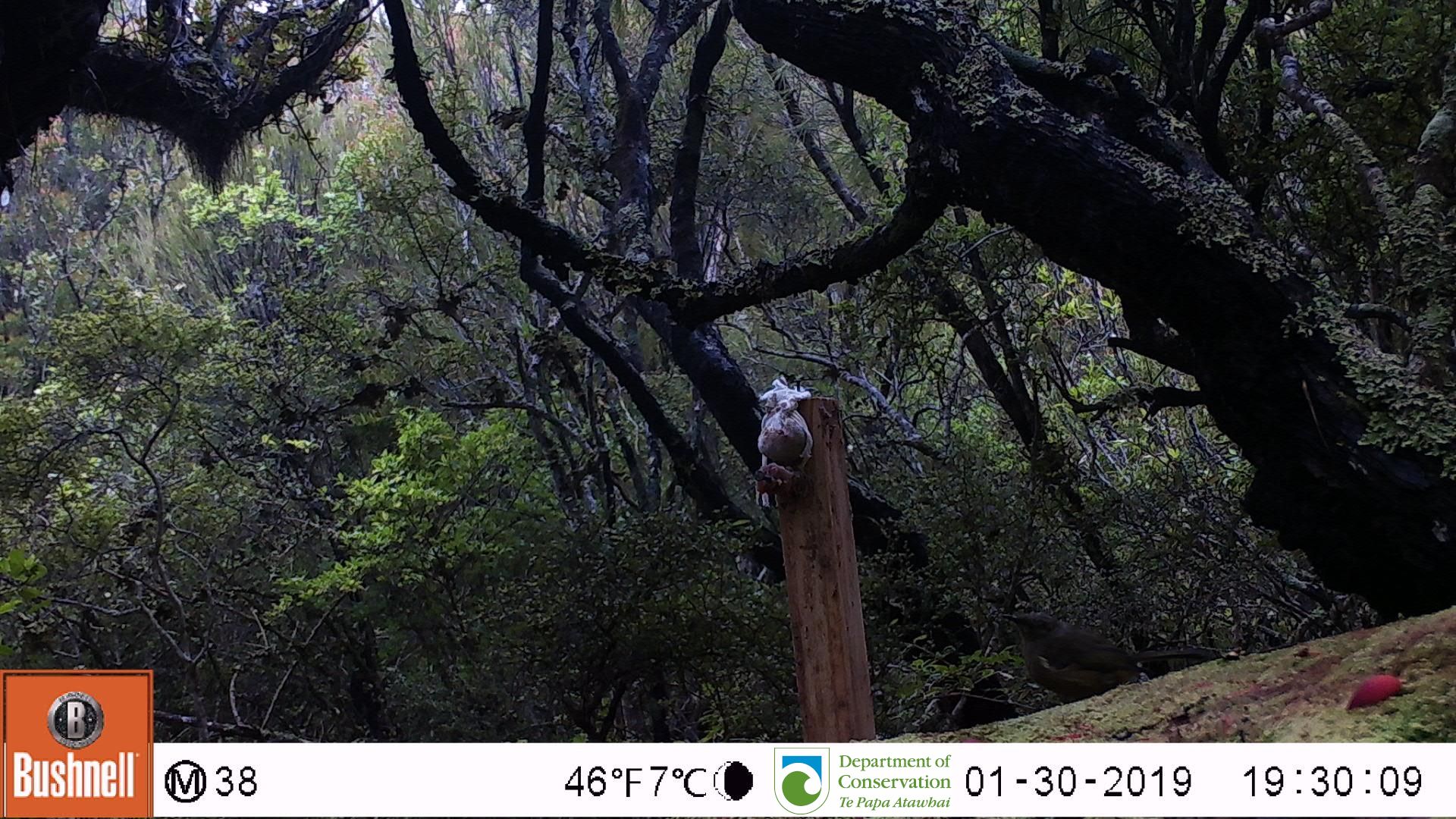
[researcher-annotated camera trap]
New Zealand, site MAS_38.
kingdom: Animalia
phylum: Chordata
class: Aves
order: Passeriformes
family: Meliphagidae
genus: Anthornis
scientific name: Anthornis melanura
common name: new zealand bellbird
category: bellbird